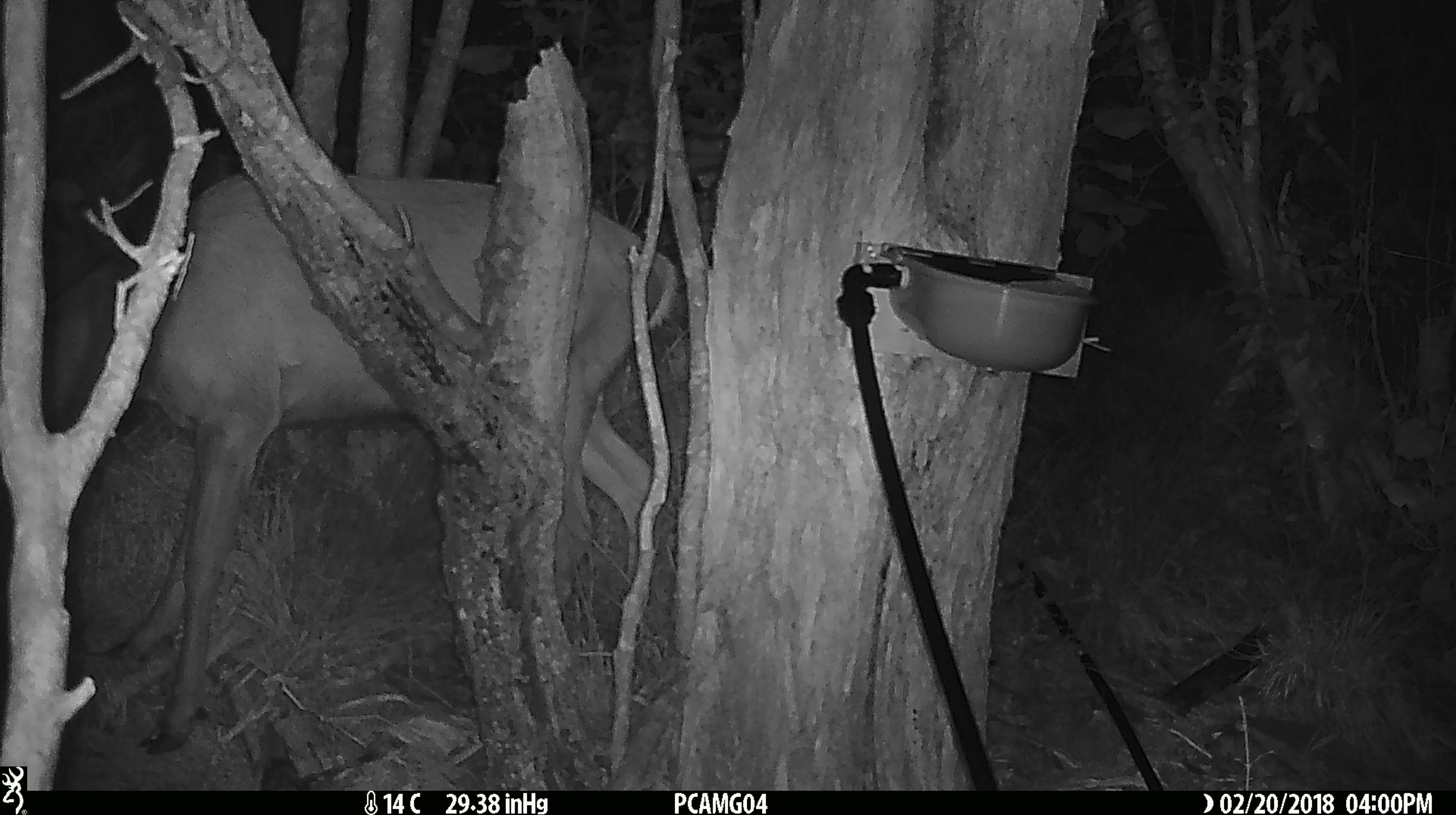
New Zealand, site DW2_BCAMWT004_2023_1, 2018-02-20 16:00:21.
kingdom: Animalia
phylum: Chordata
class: Mammalia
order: Artiodactyla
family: Cervidae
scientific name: Cervidae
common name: deer